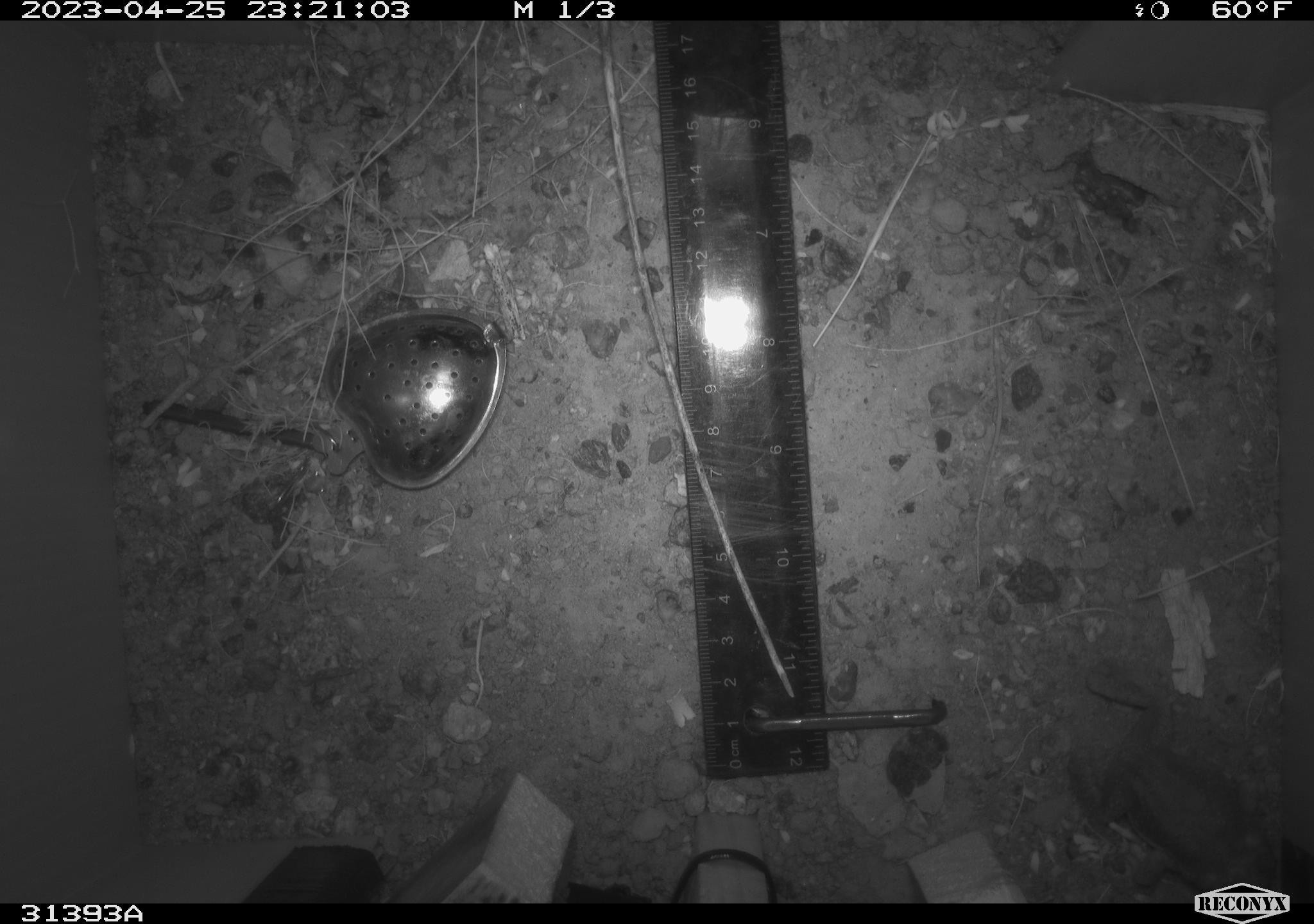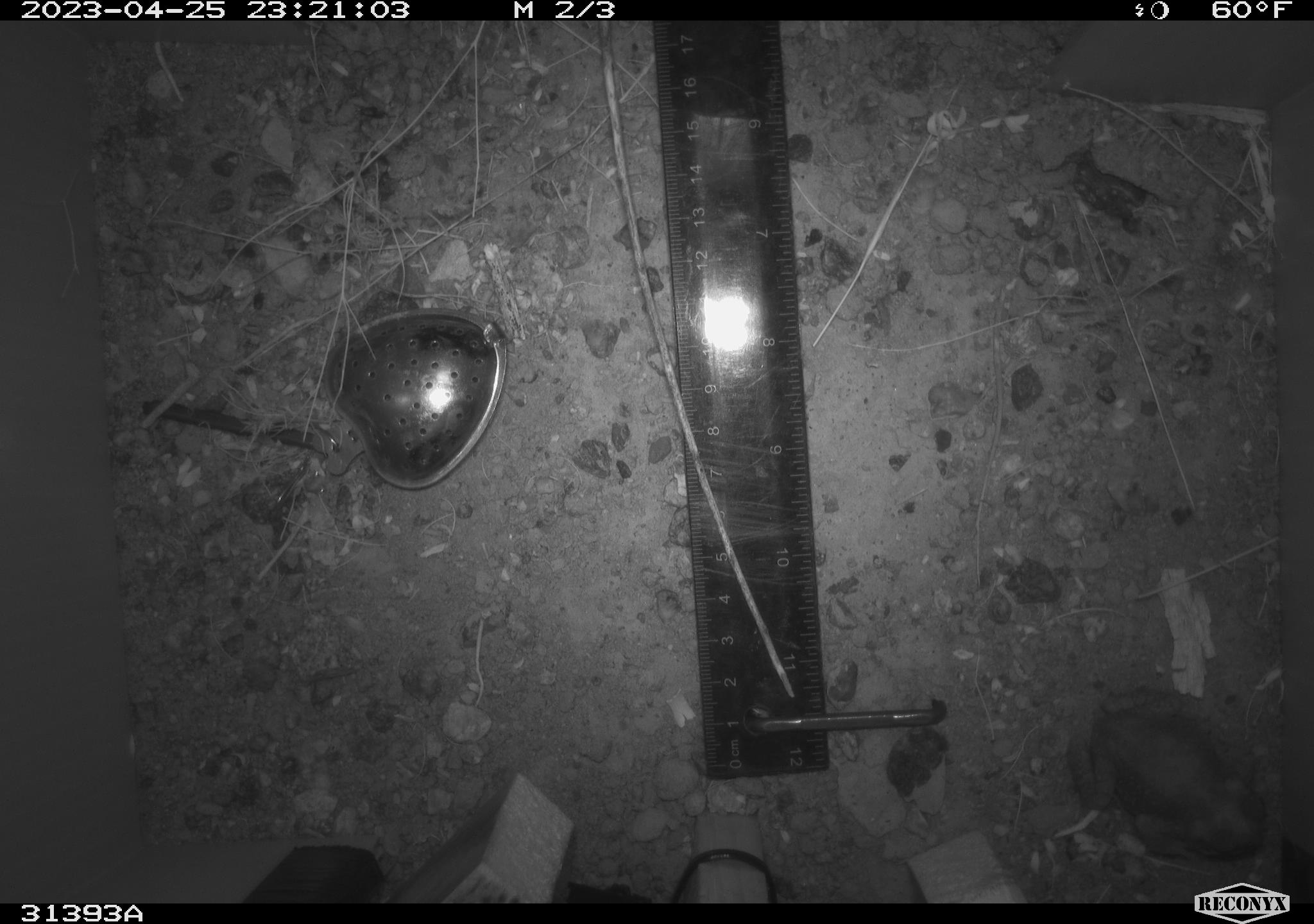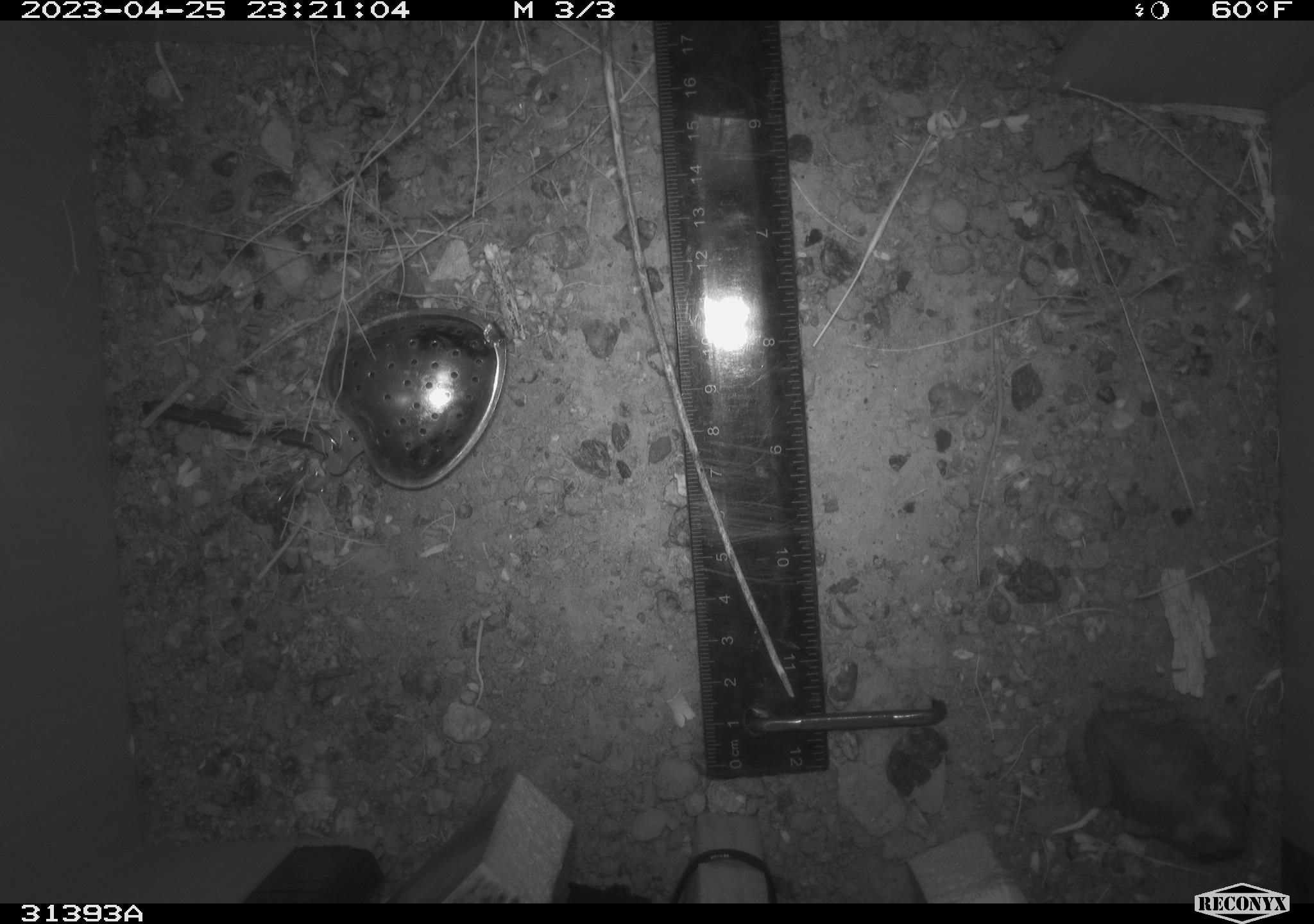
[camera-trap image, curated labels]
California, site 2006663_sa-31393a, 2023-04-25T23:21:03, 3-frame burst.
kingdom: Animalia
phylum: Chordata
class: Amphibia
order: Anura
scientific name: Anura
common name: frogs